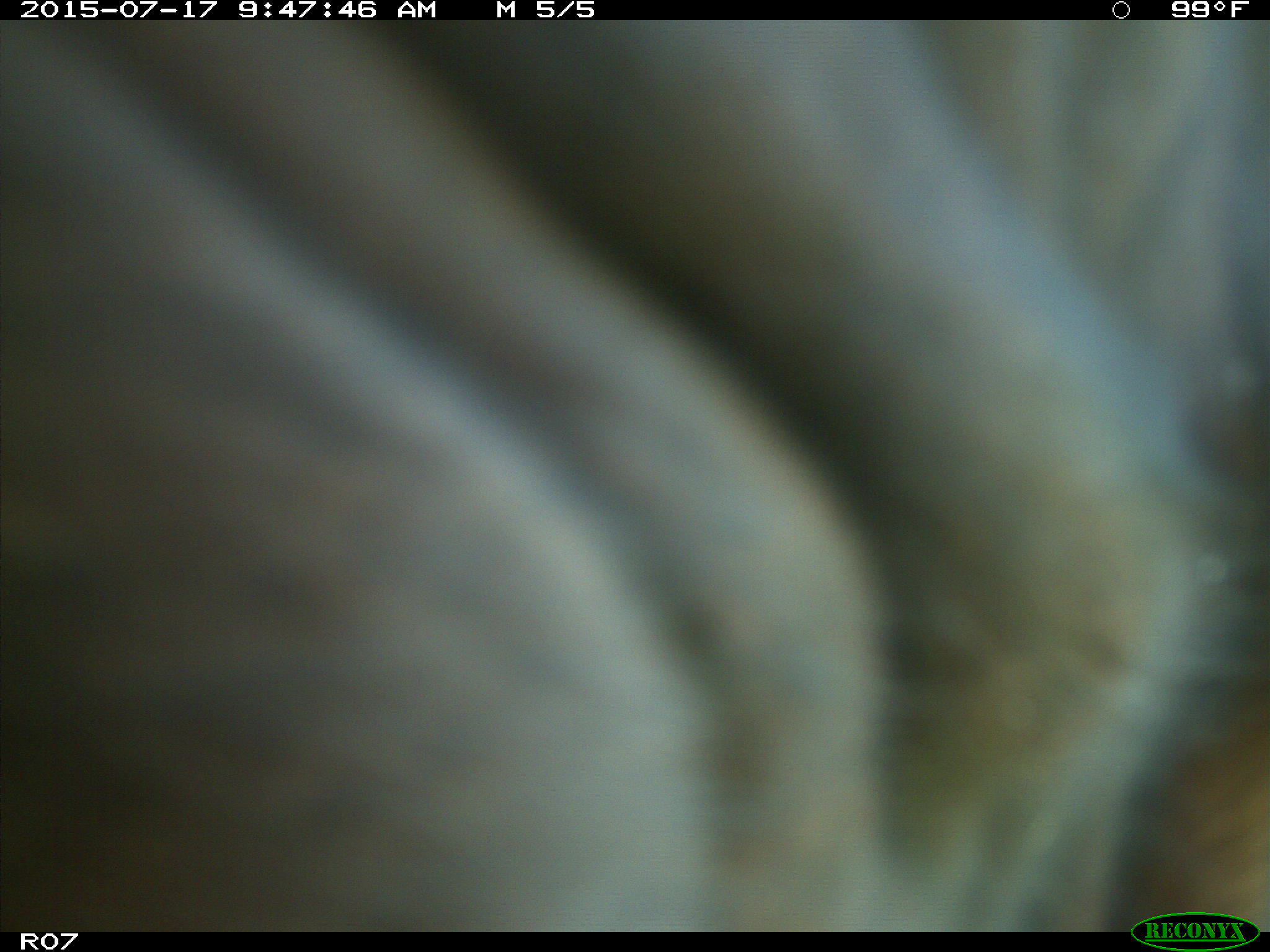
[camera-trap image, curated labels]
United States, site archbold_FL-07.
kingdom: Animalia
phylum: Chordata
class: Mammalia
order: Artiodactyla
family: Bovidae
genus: Bos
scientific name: Bos taurus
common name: domestic cow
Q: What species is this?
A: Bos taurus (domestic cow).